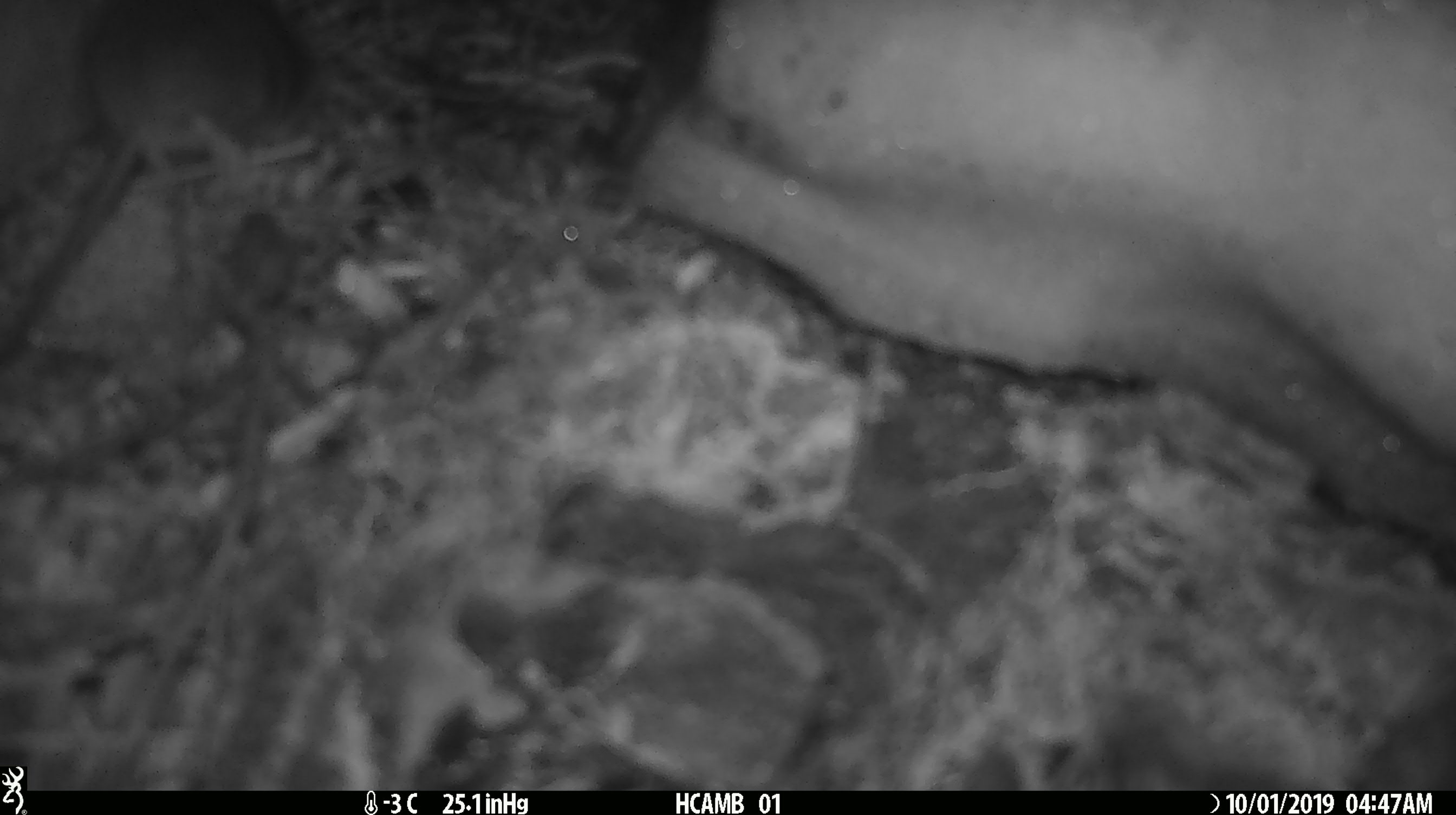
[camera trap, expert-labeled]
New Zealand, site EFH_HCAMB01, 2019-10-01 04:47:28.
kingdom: Animalia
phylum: Chordata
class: Mammalia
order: Rodentia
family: Muridae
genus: Mus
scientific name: Mus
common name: mouse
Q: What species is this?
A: Mouse (Mus).